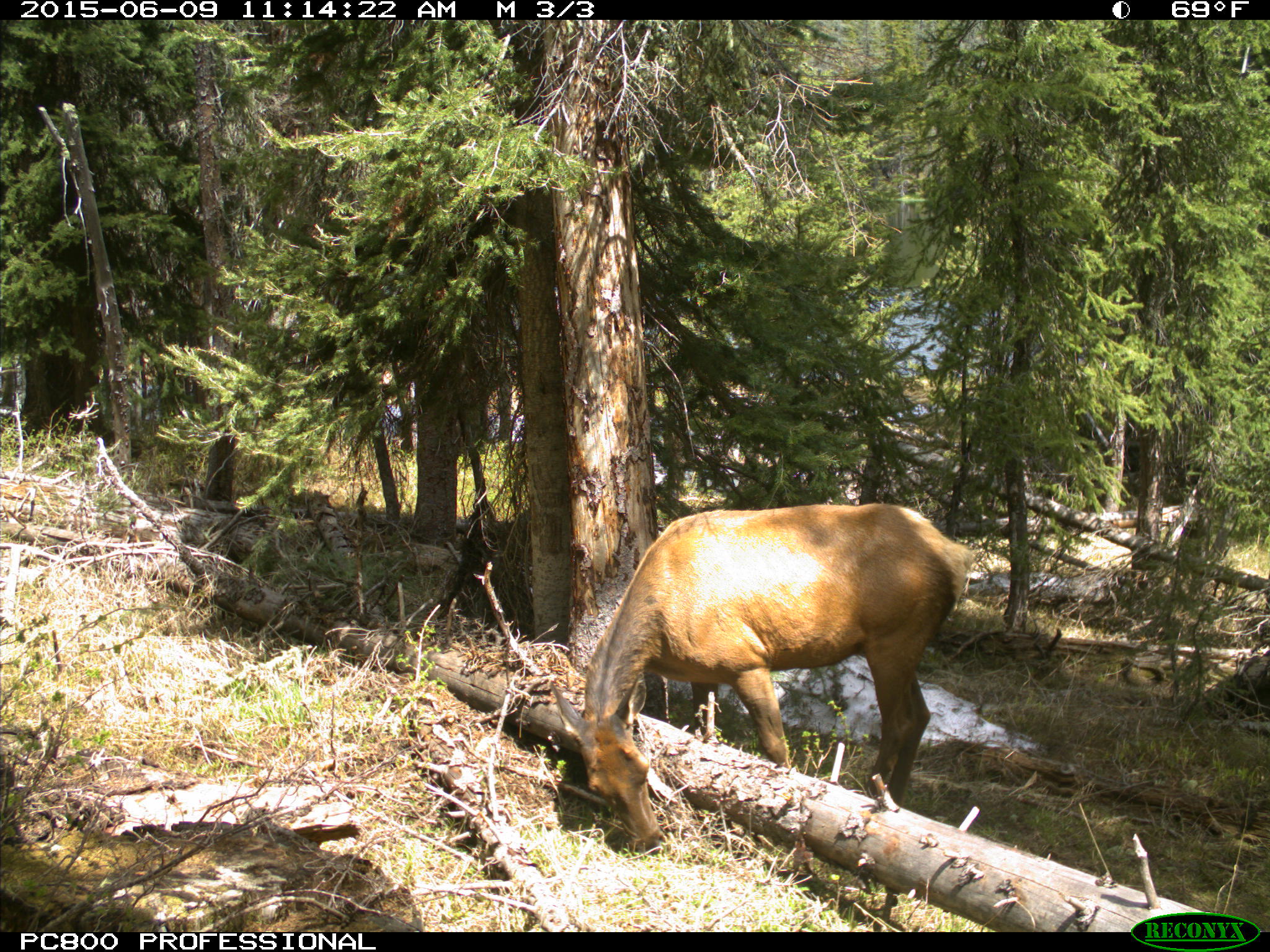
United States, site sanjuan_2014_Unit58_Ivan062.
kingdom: Animalia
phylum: Chordata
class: Mammalia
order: Artiodactyla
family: Cervidae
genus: Cervus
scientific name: Cervus elaphus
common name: red deer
Cervus elaphus (red deer).